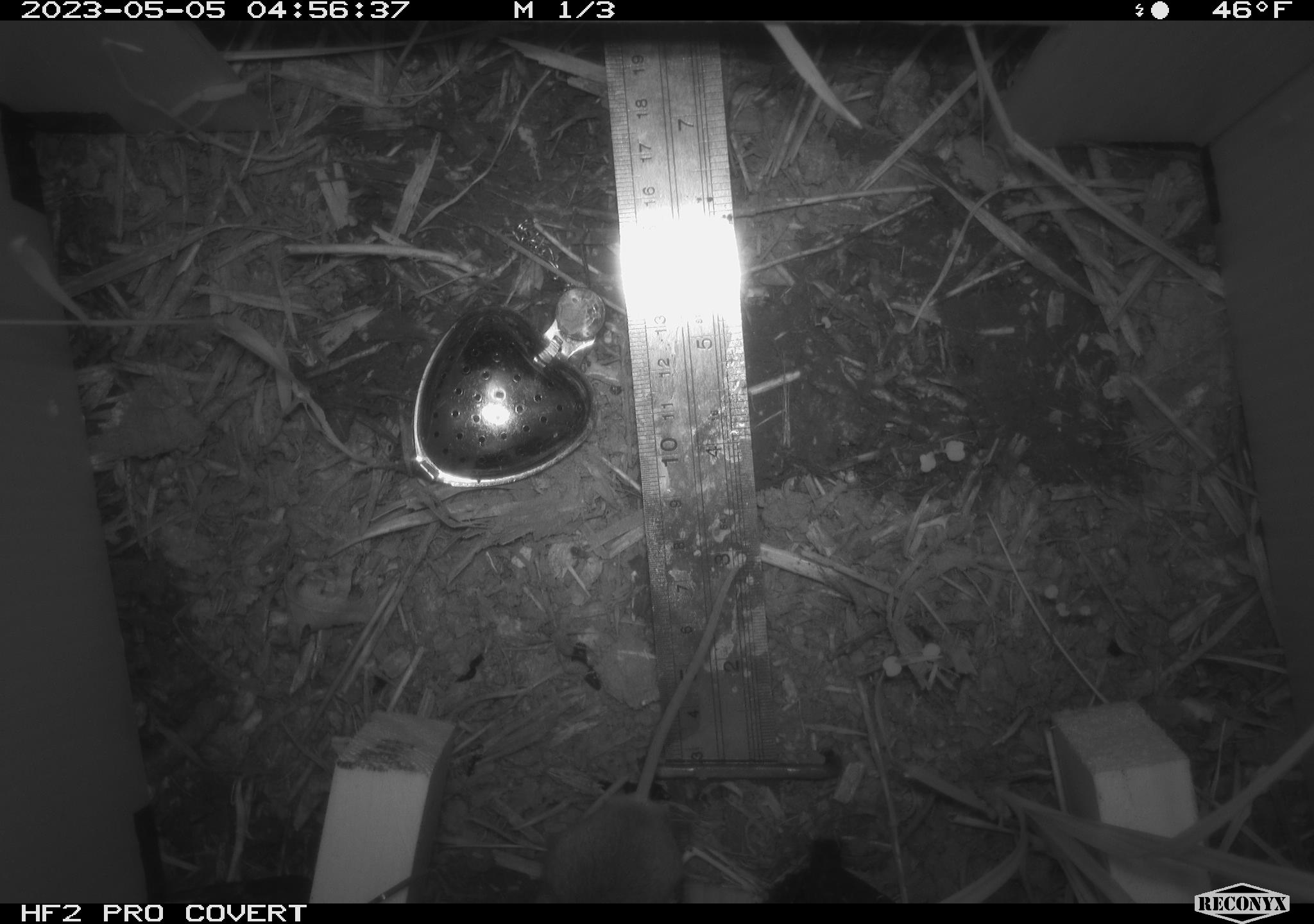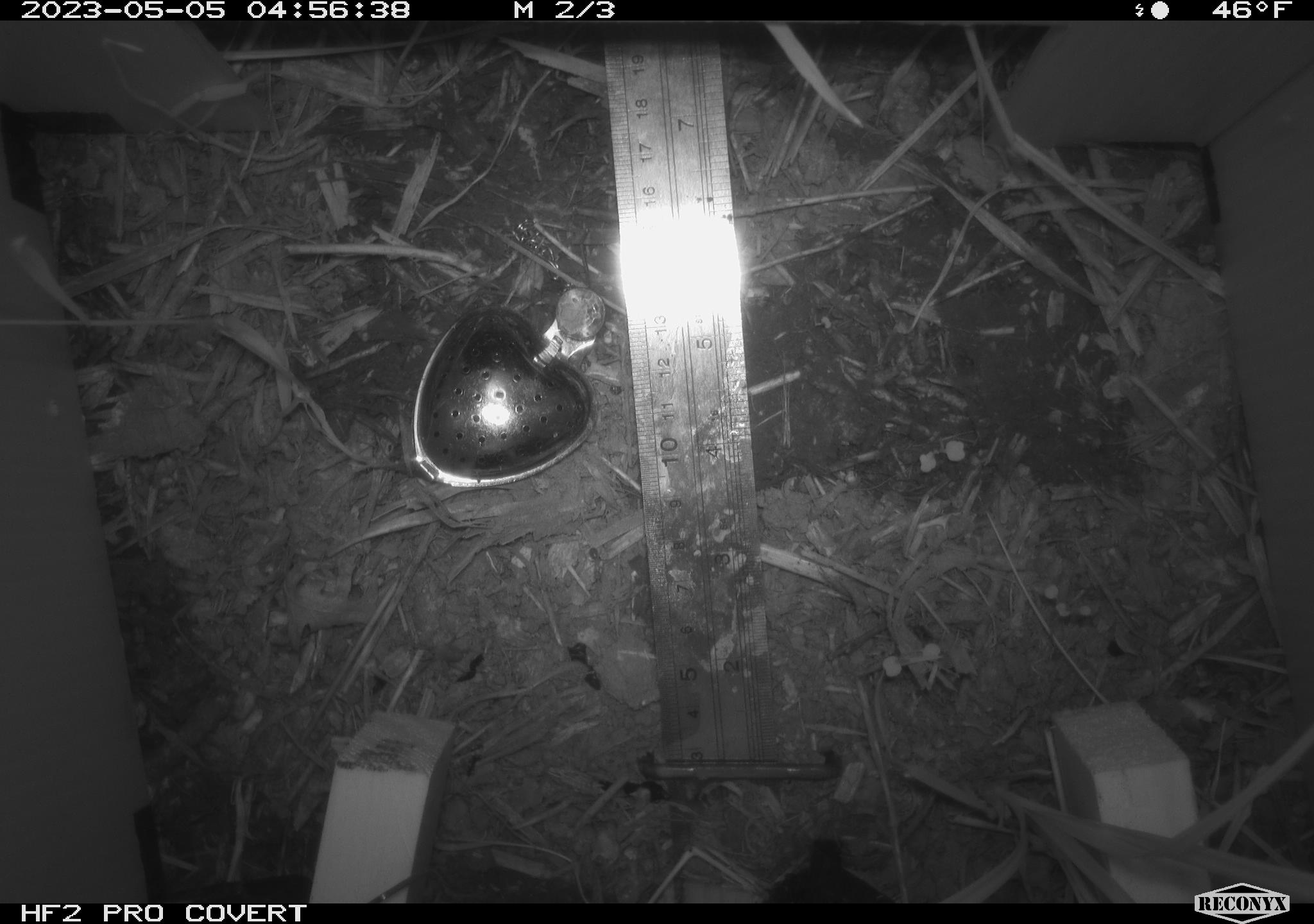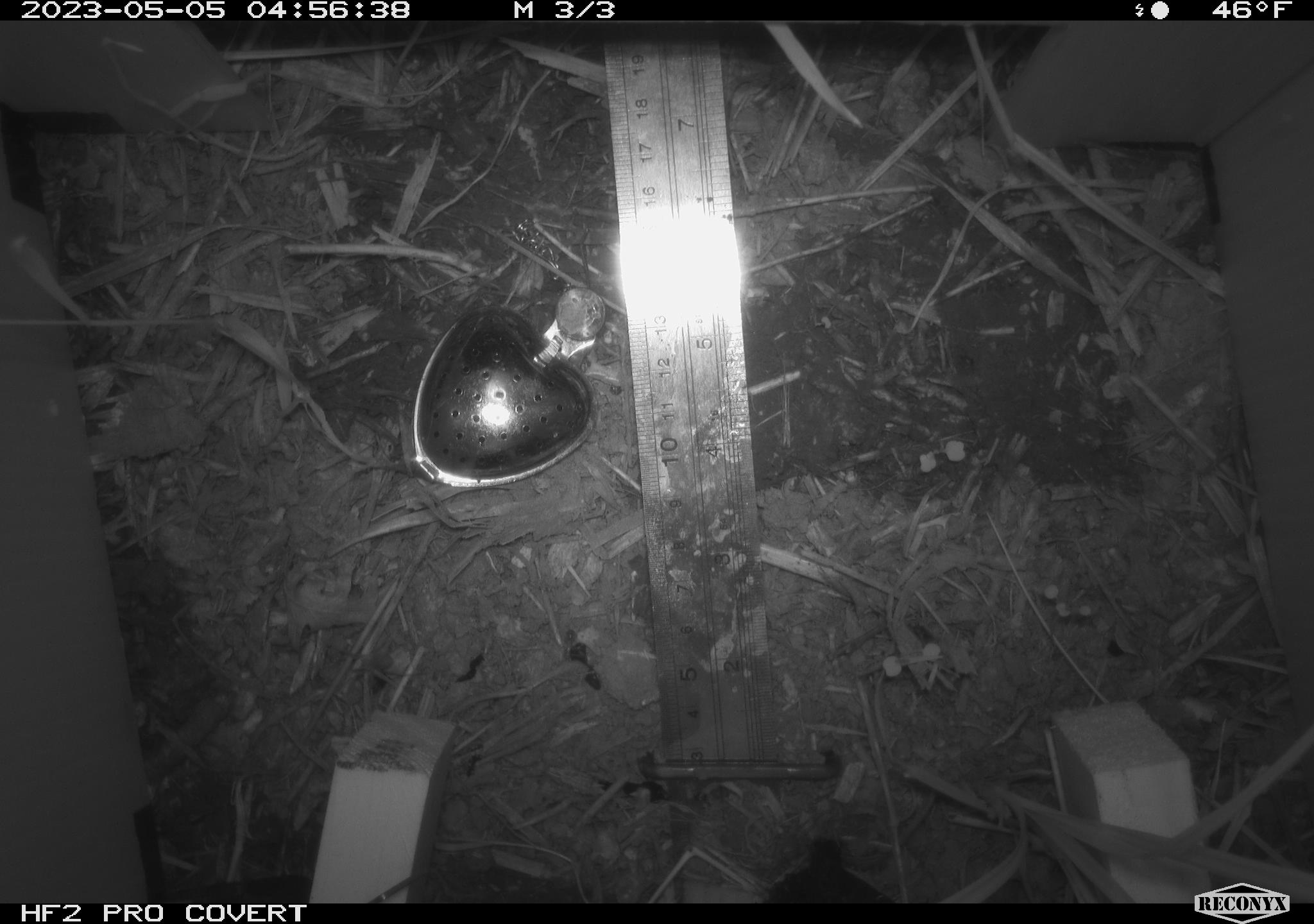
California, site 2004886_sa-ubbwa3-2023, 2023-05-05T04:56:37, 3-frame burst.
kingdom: Animalia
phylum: Chordata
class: Mammalia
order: Rodentia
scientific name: Rodentia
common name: mouse species